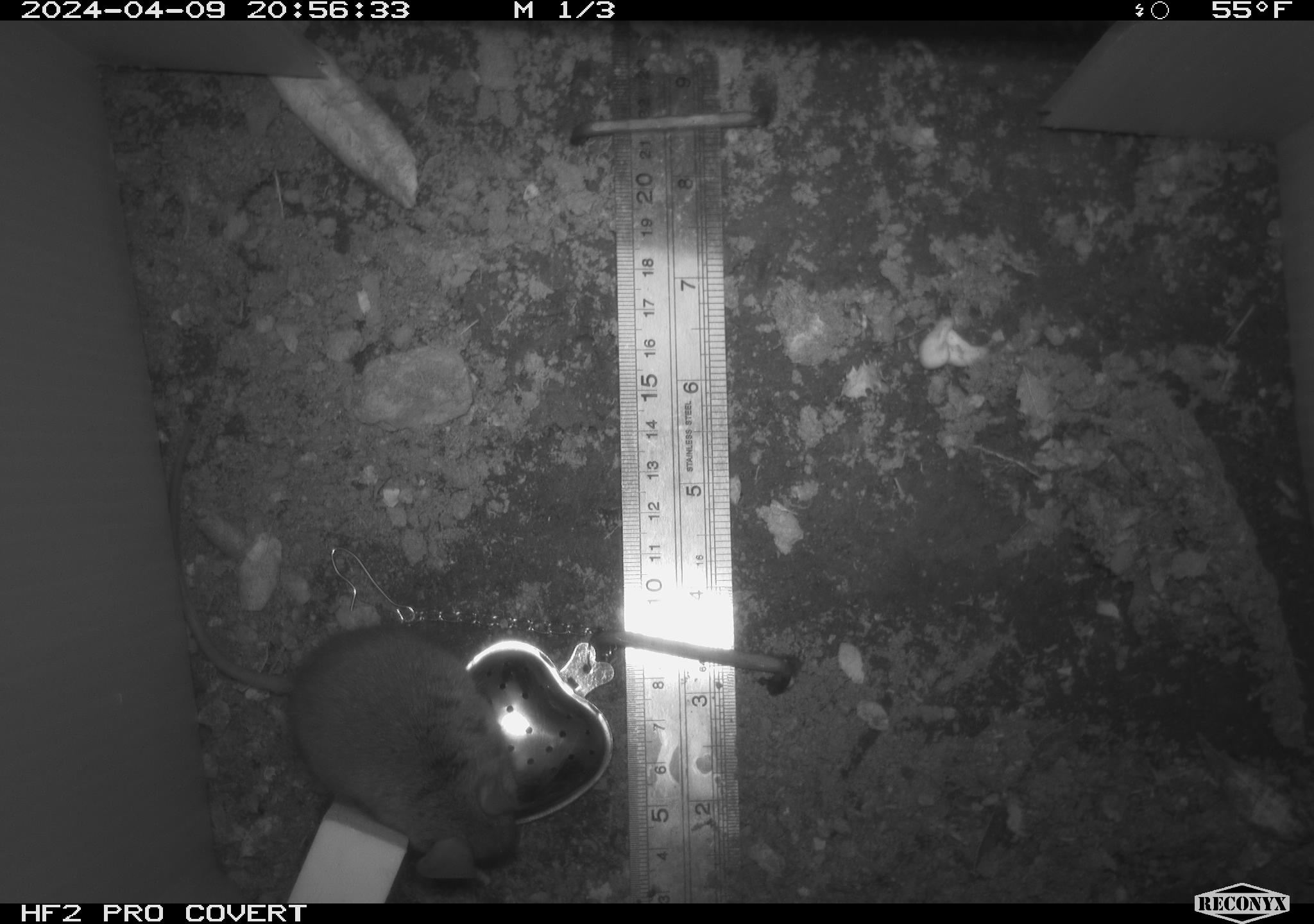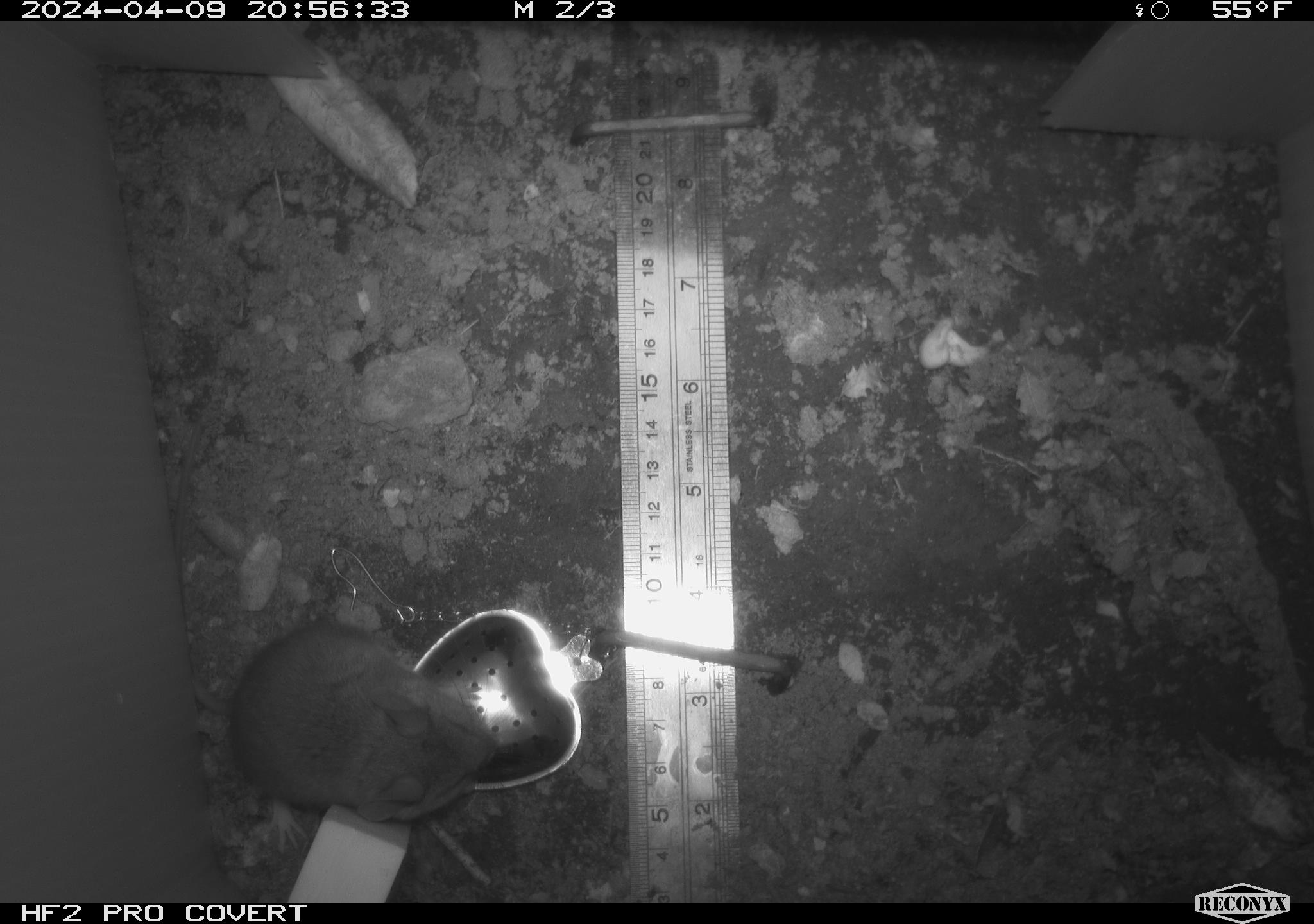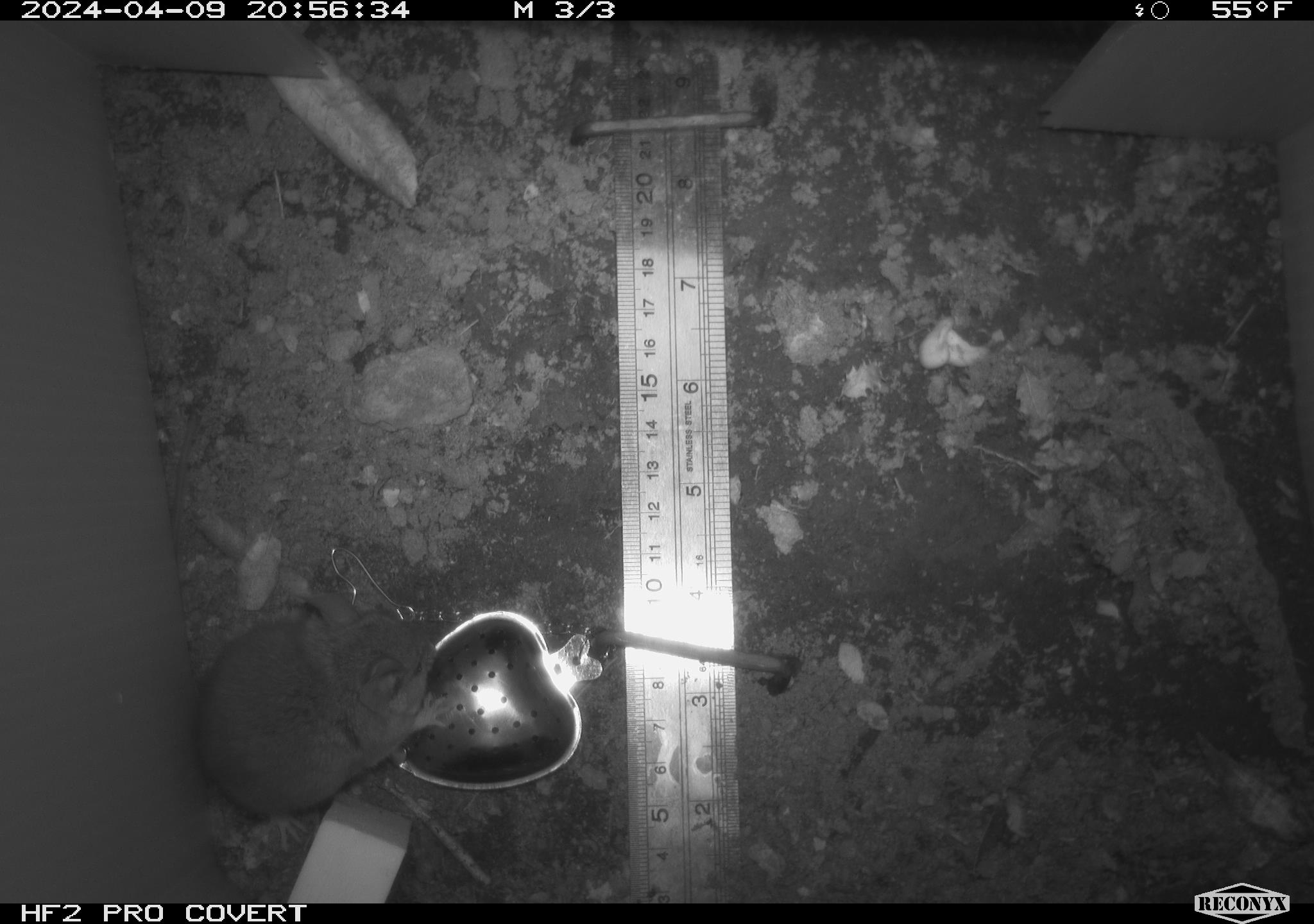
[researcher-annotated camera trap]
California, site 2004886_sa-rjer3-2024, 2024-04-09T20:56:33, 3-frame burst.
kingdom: Animalia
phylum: Chordata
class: Mammalia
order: Rodentia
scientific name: Rodentia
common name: mouse species